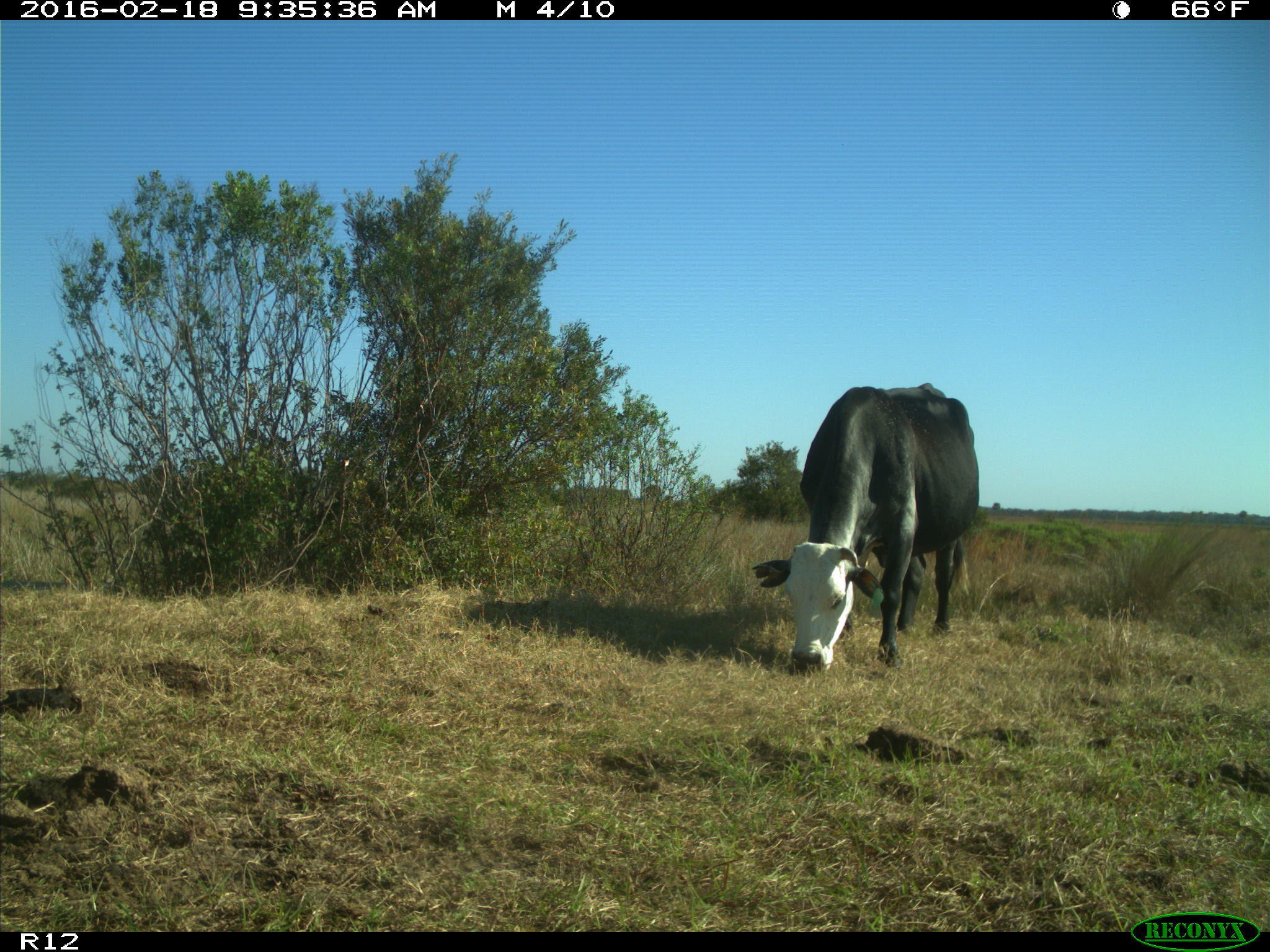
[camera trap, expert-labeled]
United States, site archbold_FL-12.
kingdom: Animalia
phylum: Chordata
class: Mammalia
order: Artiodactyla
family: Bovidae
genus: Bos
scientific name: Bos taurus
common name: domestic cow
Bos taurus (domestic cow).